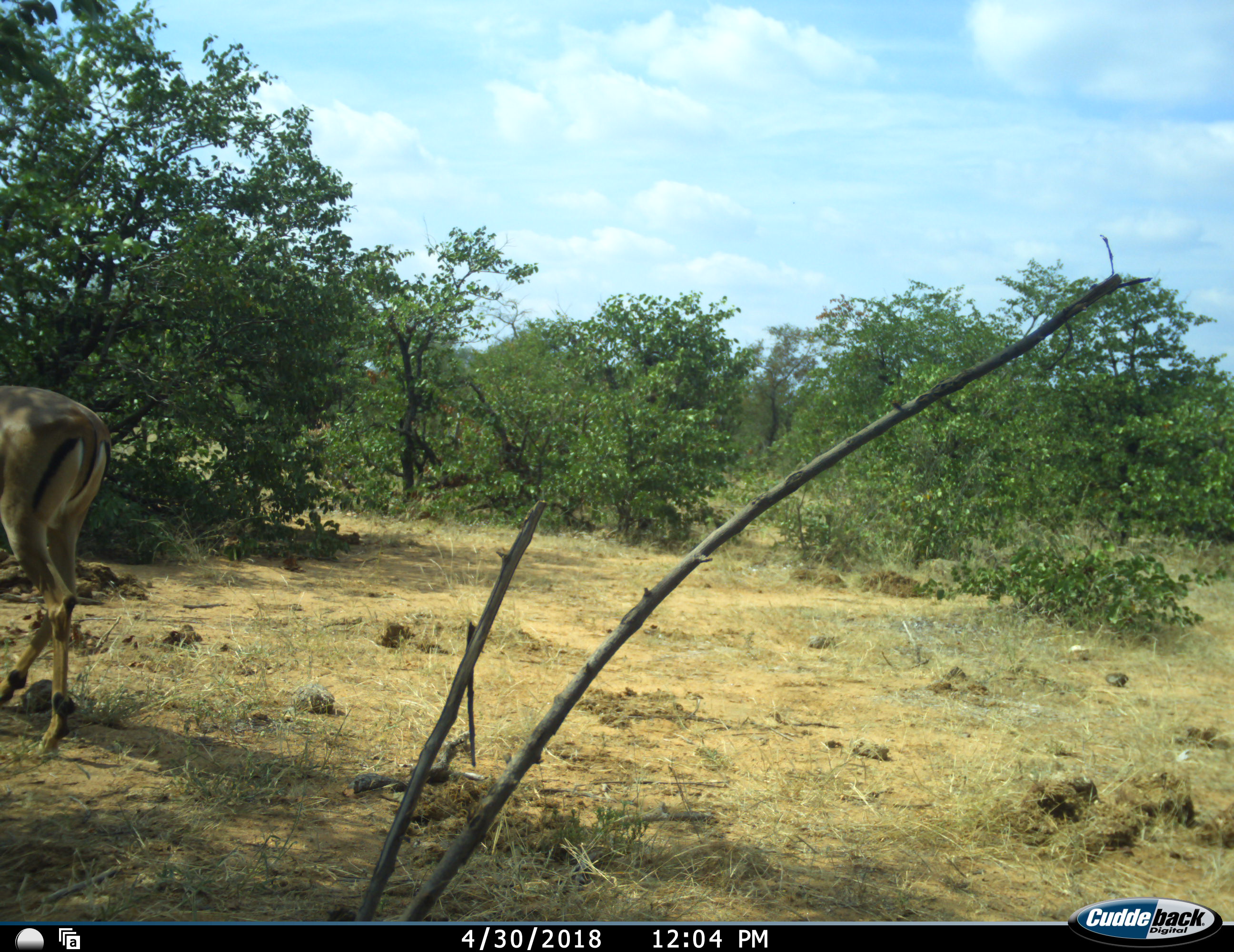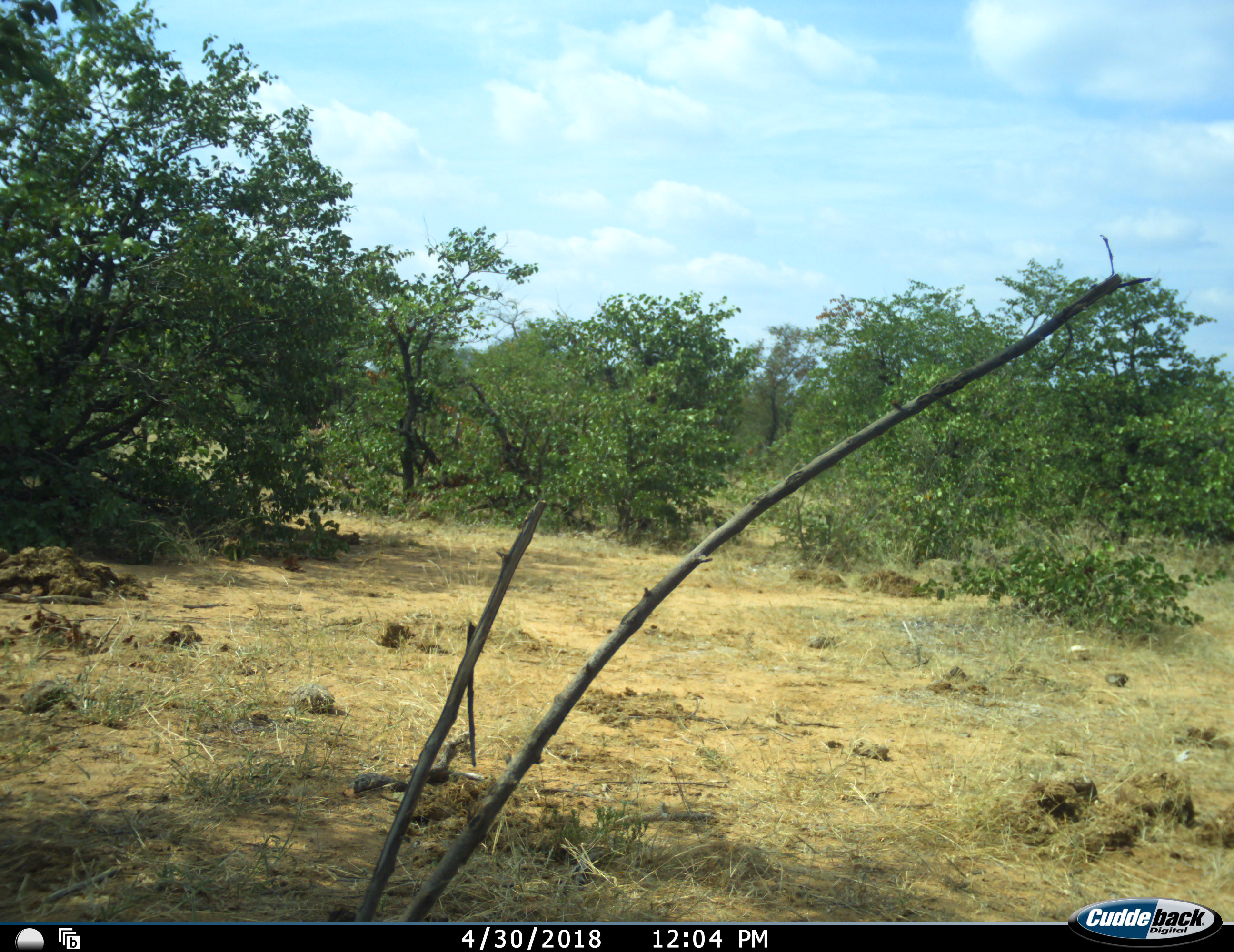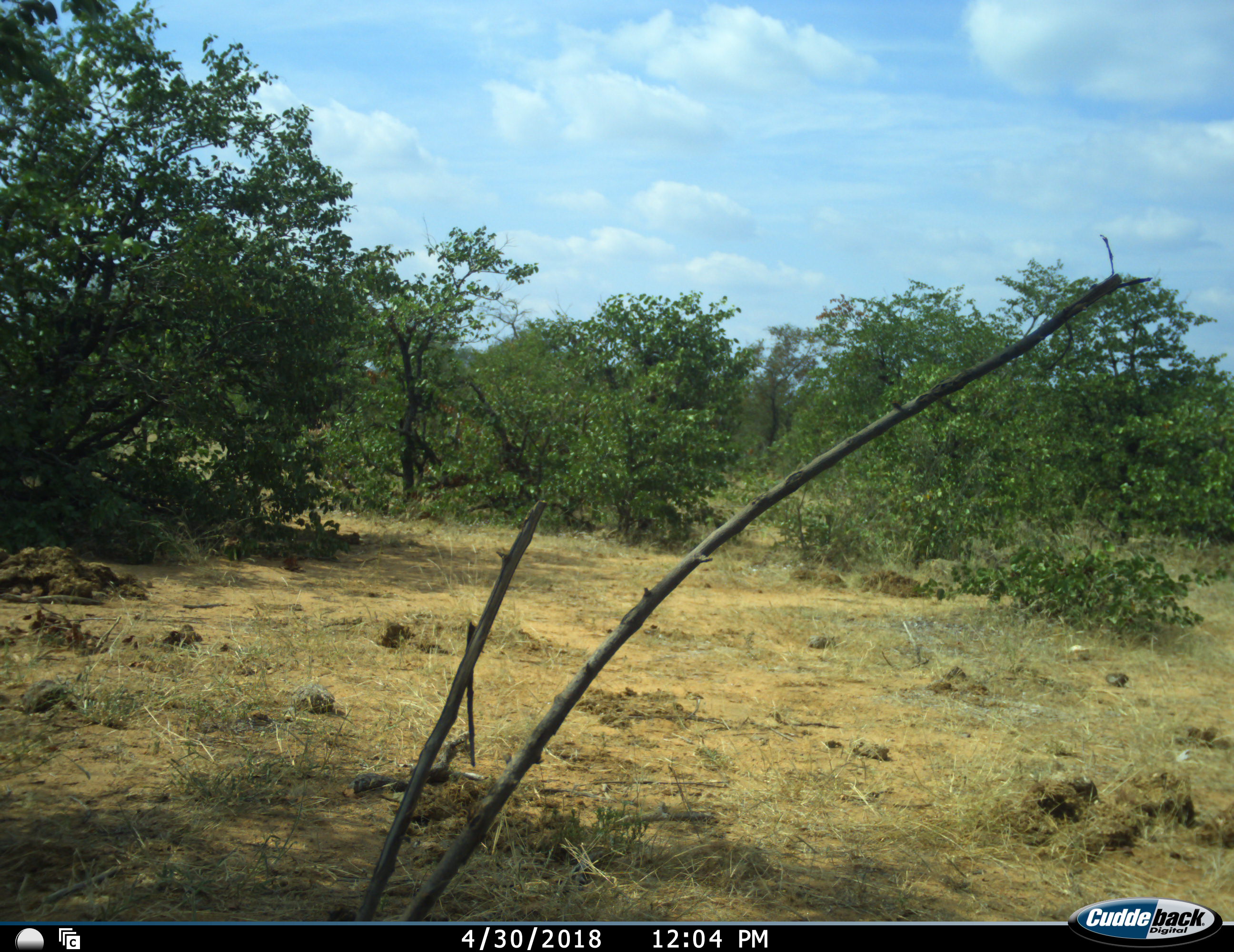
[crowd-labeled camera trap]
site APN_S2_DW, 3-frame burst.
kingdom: Animalia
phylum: Chordata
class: Mammalia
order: Artiodactyla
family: Bovidae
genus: Aepyceros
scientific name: Aepyceros melampus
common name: impala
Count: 1.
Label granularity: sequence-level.